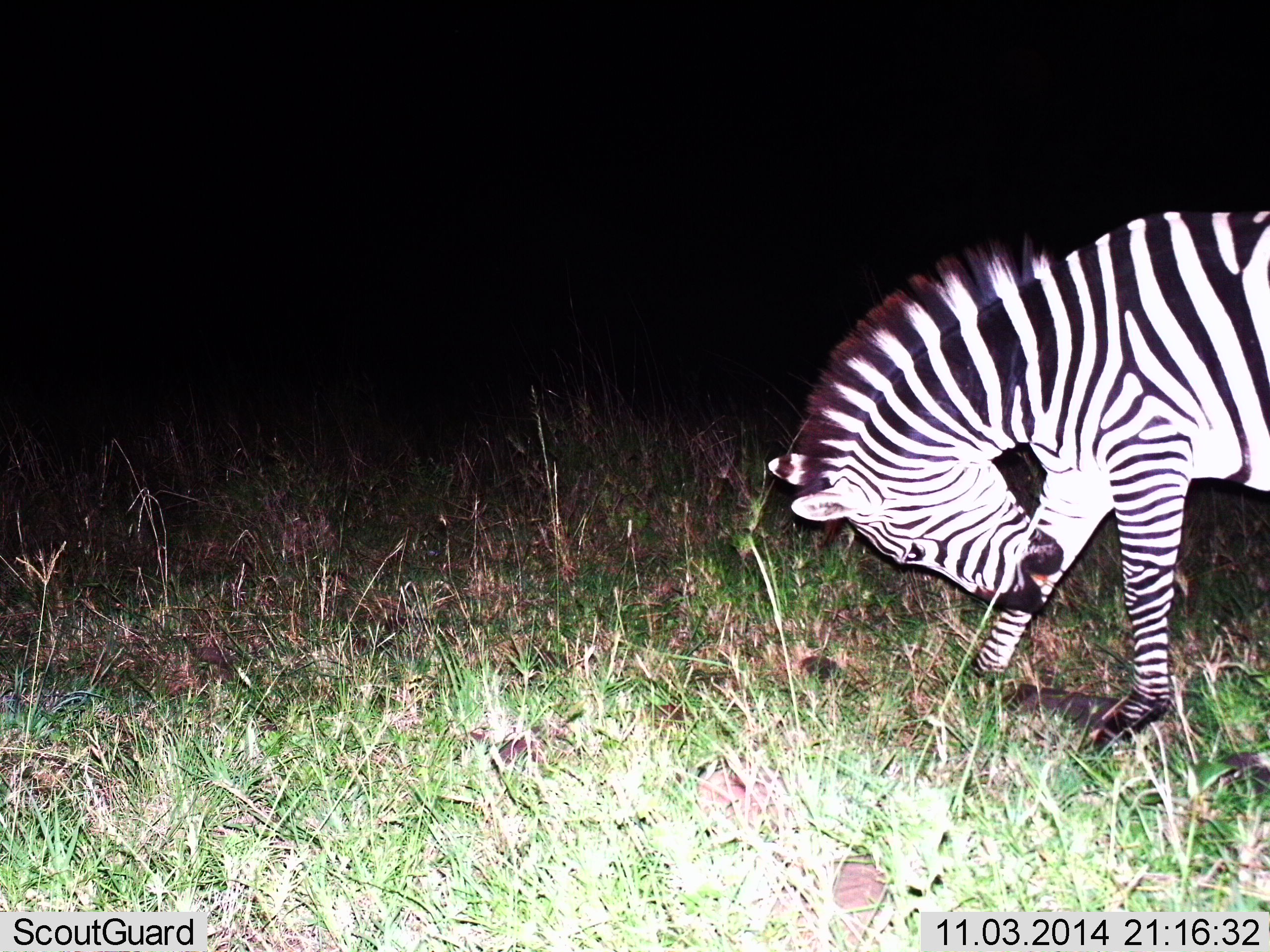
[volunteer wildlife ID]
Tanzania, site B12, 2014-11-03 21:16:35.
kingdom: Animalia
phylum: Chordata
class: Mammalia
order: Perissodactyla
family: Equidae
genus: Equus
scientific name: Equus quagga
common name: plains zebra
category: zebra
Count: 1.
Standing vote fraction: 80%.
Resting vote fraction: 10%.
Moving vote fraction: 10%.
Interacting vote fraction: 0%.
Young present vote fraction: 0%.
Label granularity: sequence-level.